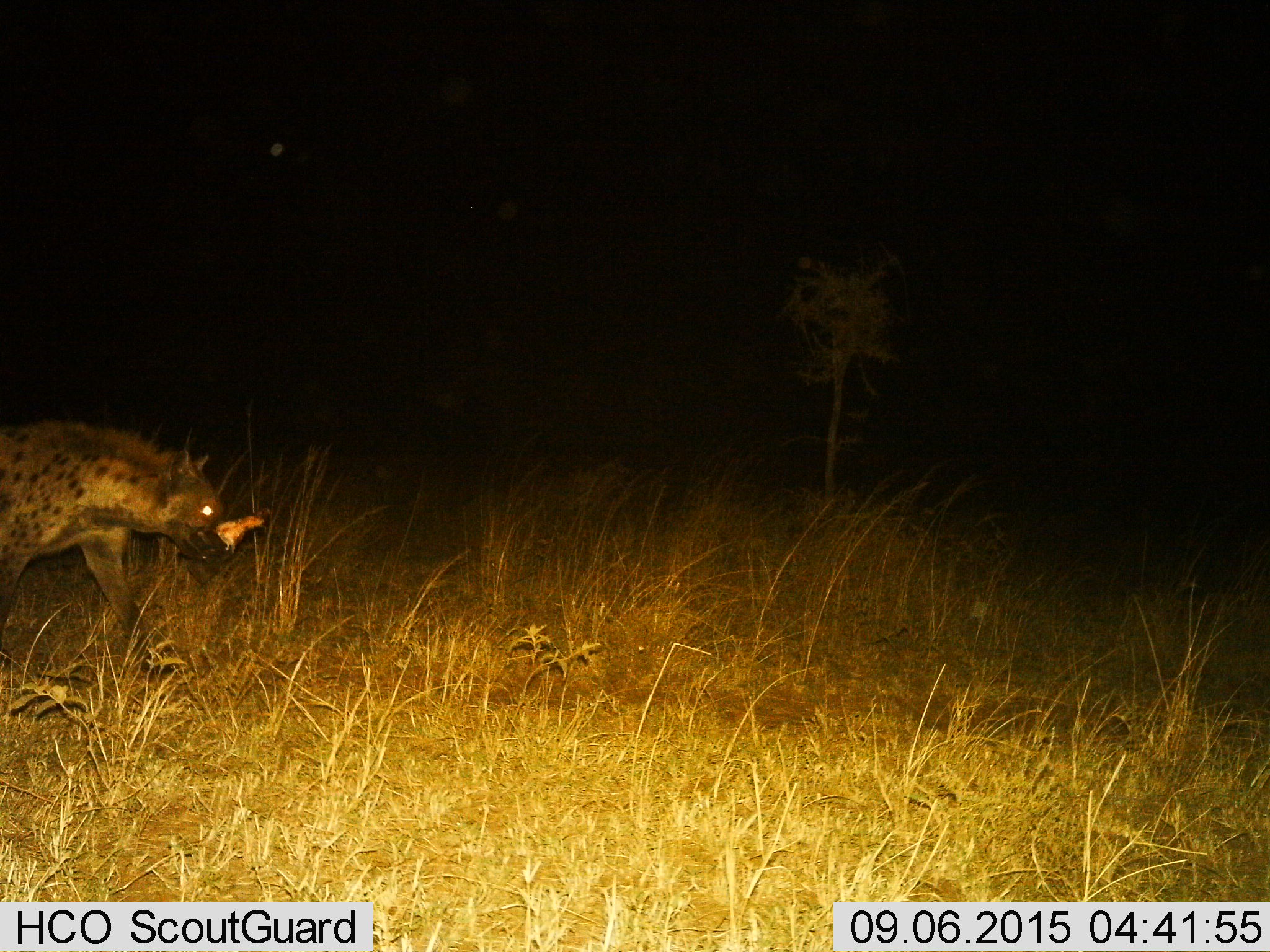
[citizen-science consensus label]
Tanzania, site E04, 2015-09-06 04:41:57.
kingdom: Animalia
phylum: Chordata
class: Mammalia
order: Carnivora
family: Hyaenidae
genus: Crocuta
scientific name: Crocuta crocuta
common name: spotted hyena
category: hyenaspotted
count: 1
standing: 0%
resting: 0%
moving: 75%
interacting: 0%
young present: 0%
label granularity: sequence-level